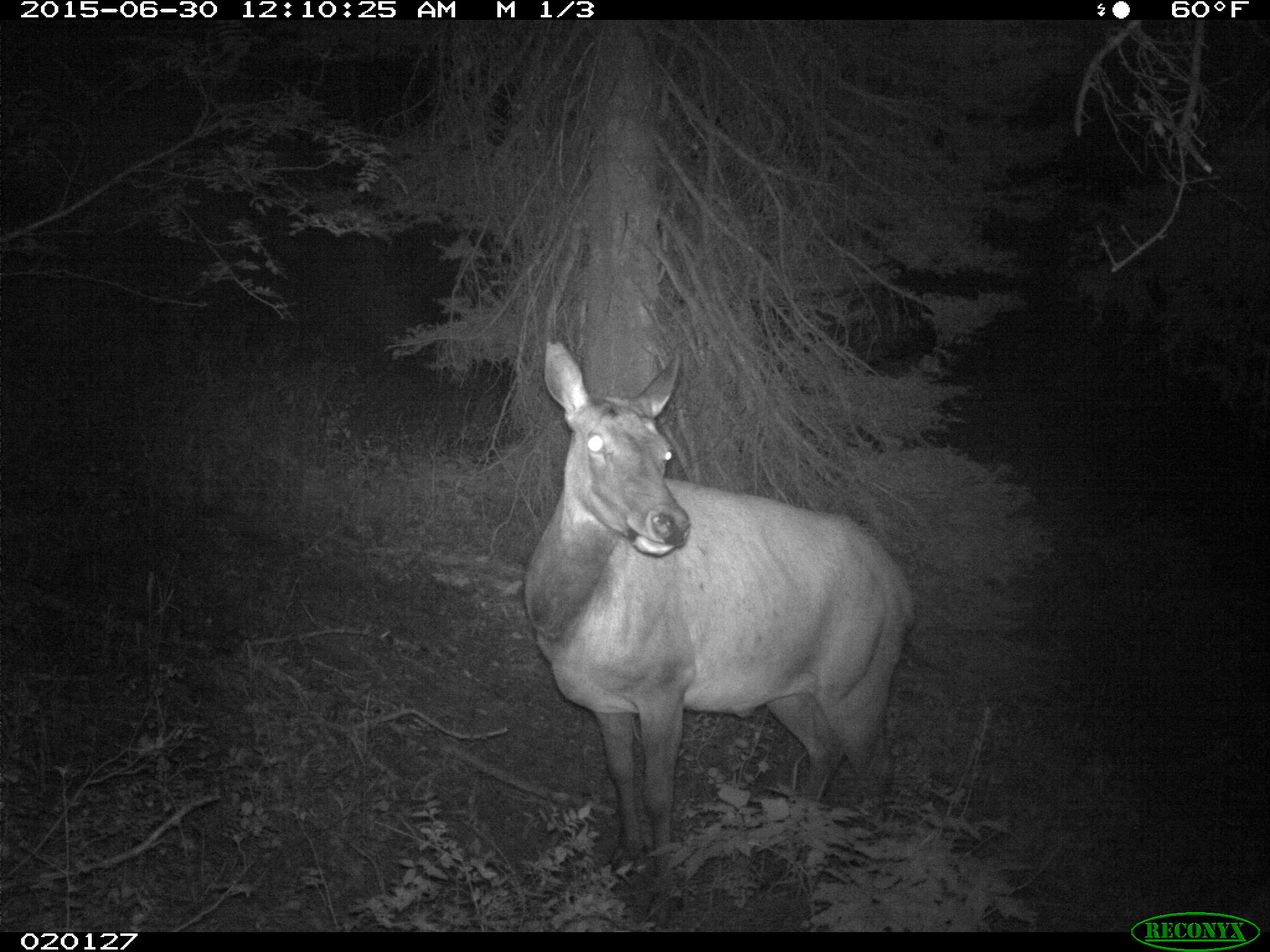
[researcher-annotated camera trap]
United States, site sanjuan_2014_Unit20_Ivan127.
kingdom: Animalia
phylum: Chordata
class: Mammalia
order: Artiodactyla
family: Cervidae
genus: Cervus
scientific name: Cervus elaphus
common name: red deer